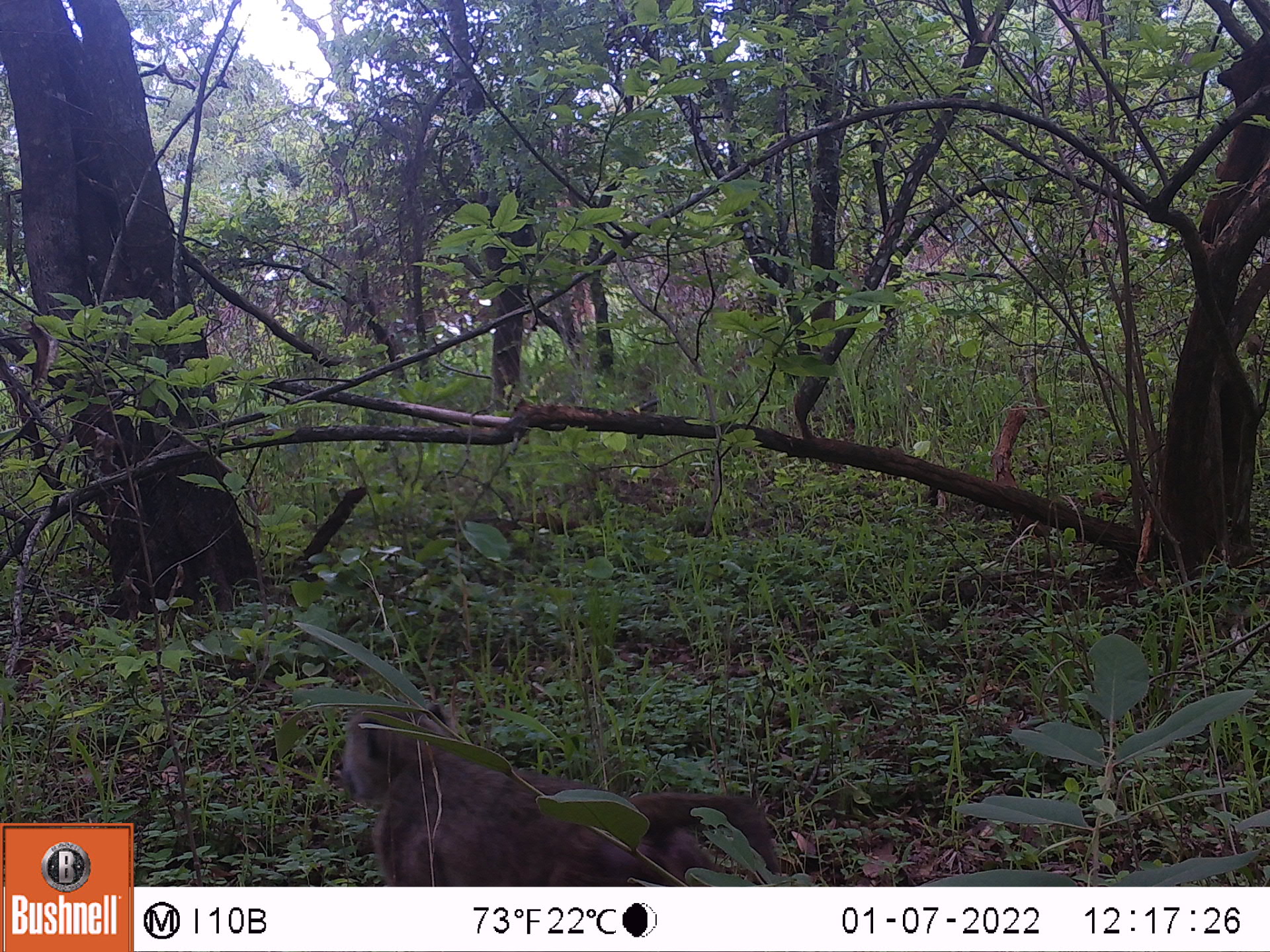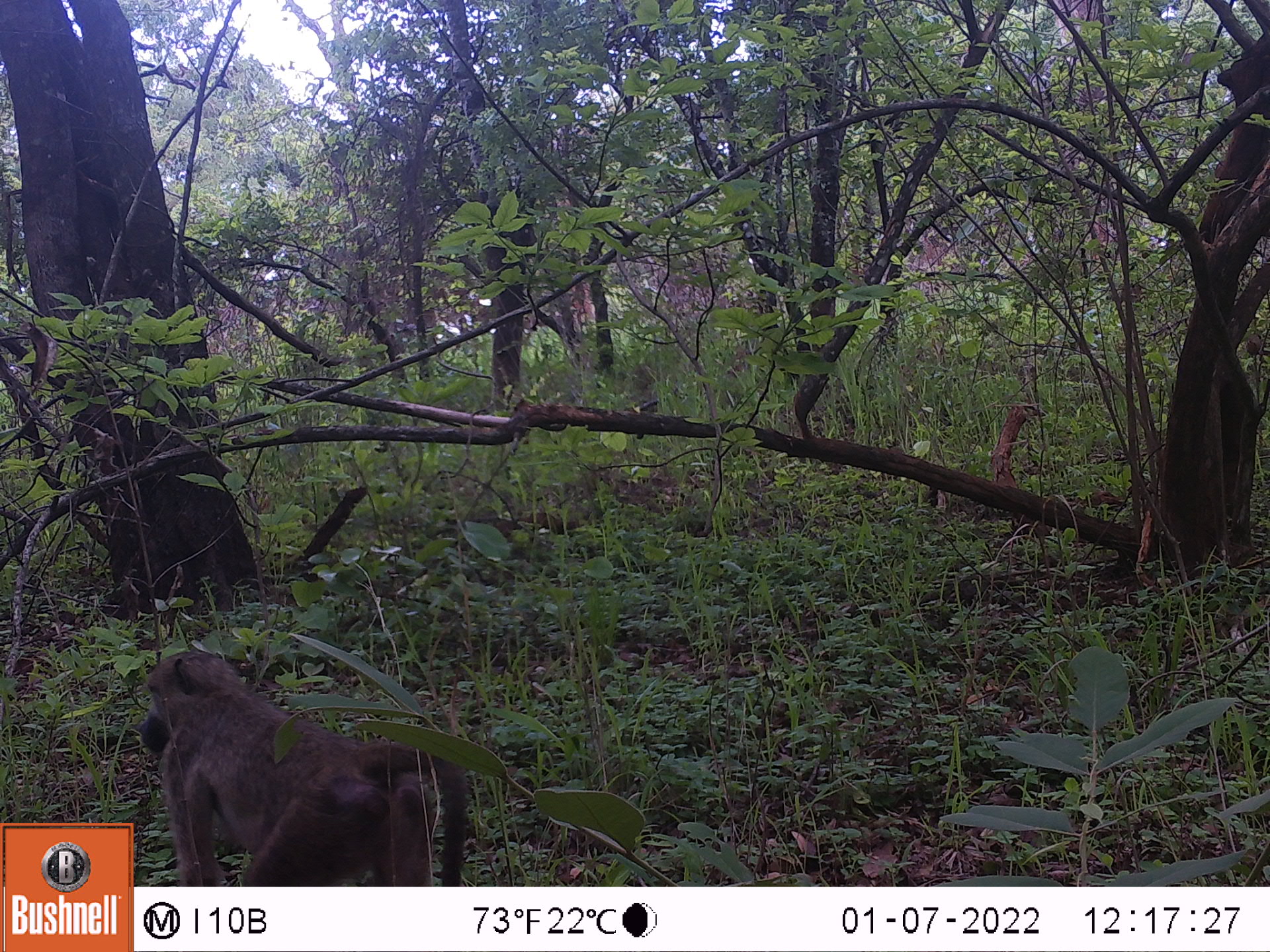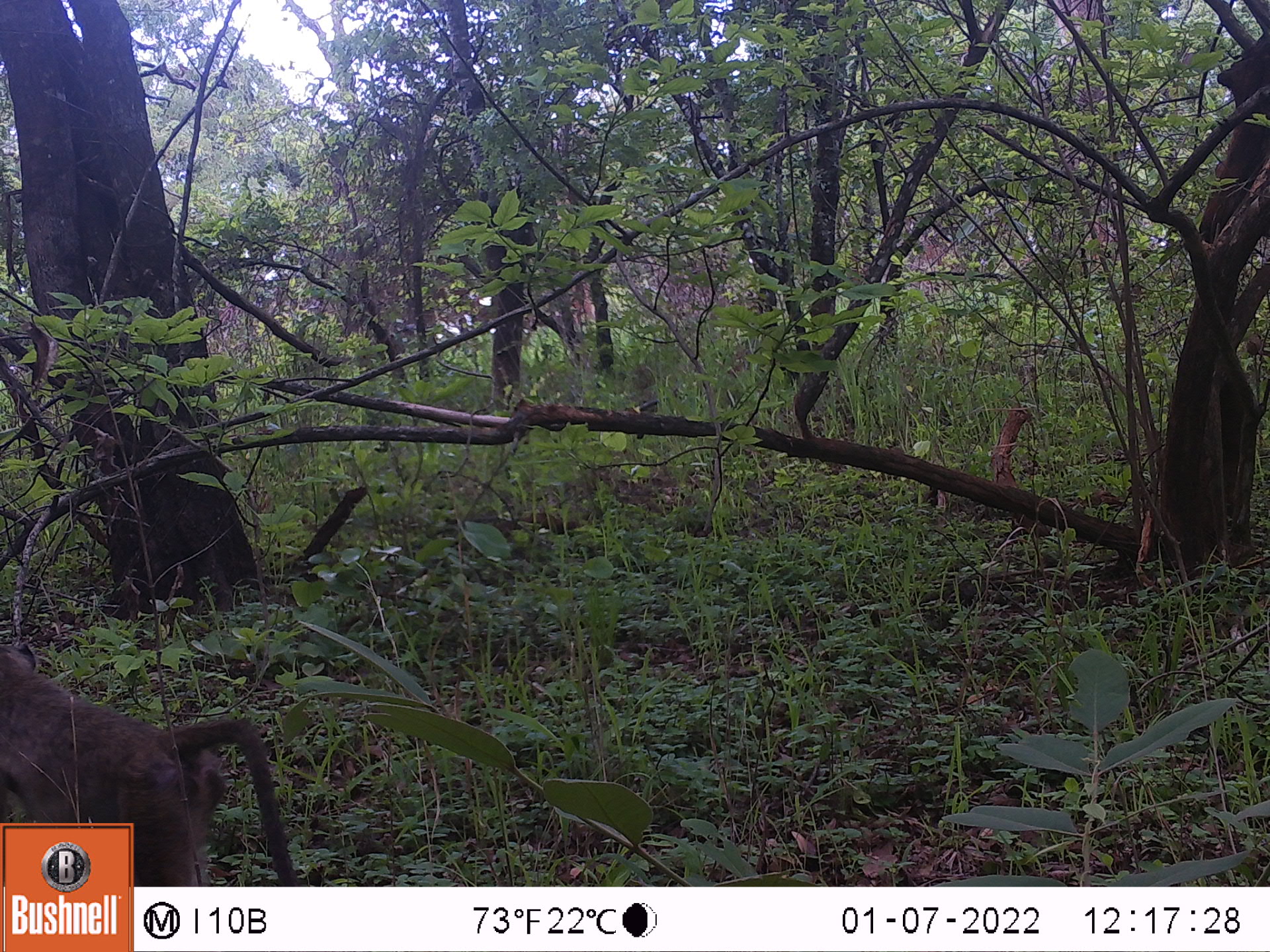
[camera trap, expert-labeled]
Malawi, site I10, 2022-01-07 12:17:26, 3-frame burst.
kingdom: Animalia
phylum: Chordata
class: Mammalia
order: Primates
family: Cercopithecidae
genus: Papio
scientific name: Papio cynocephalus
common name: yellow baboon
Yellow baboon (Papio cynocephalus), count 1.